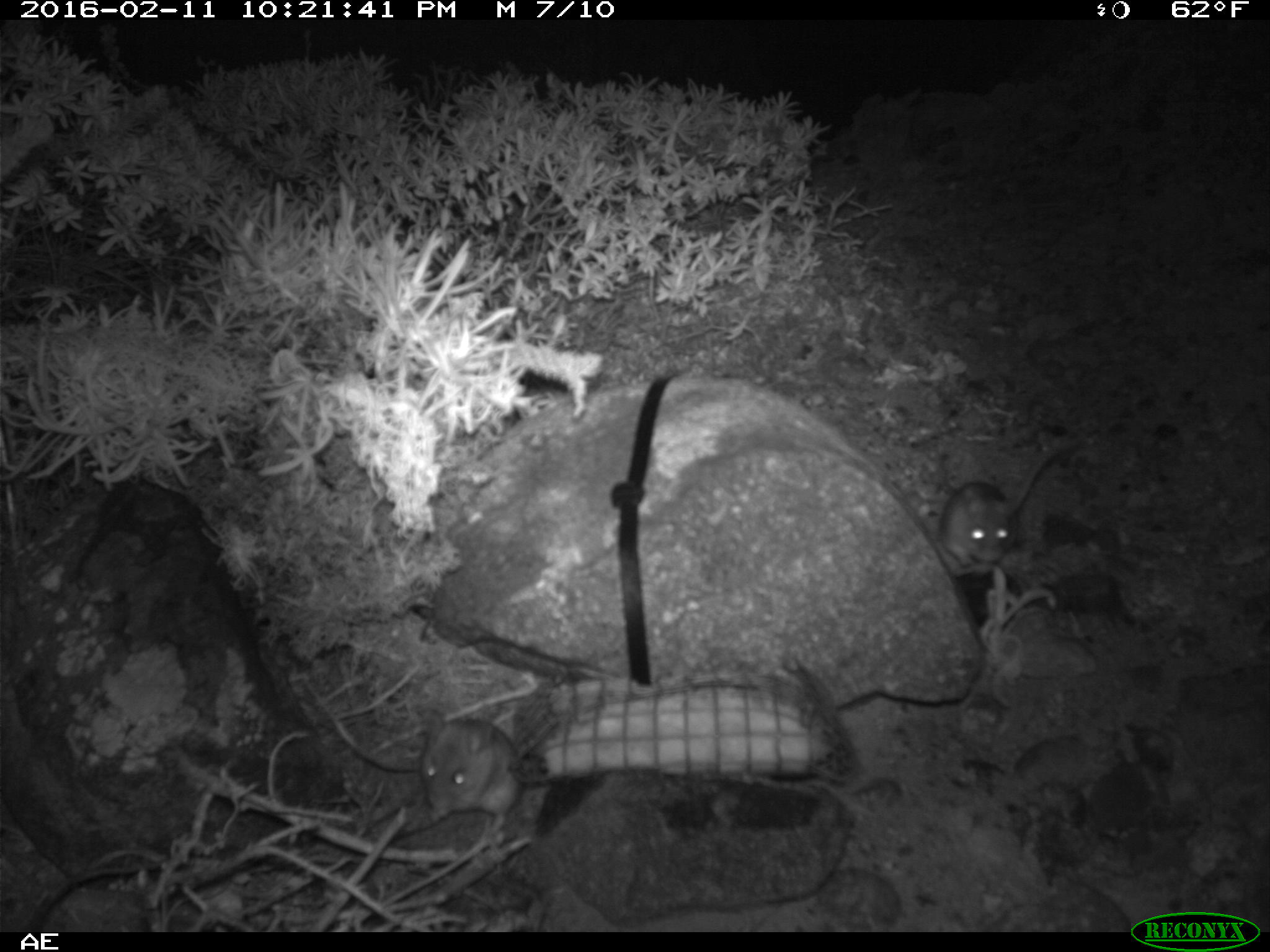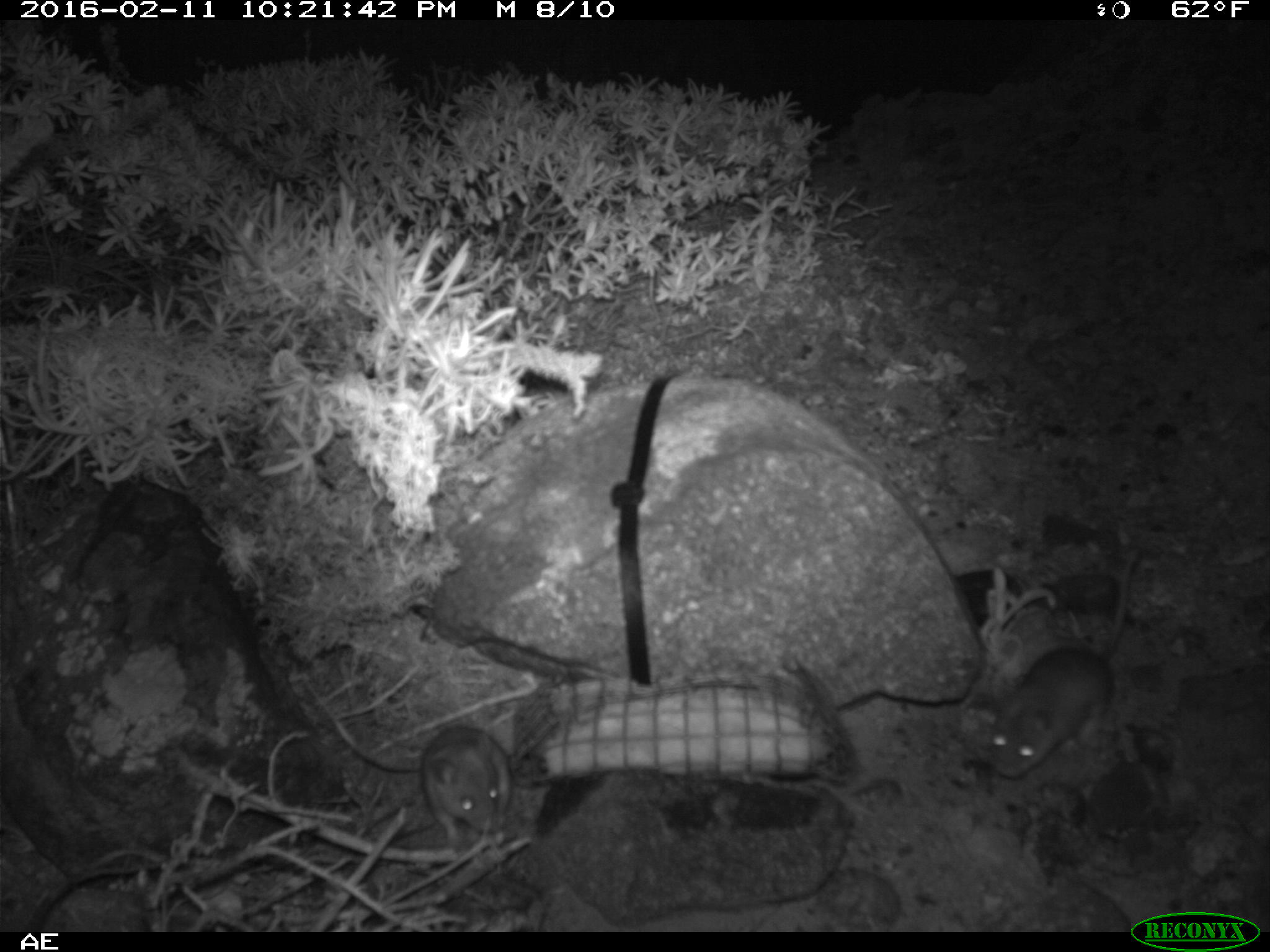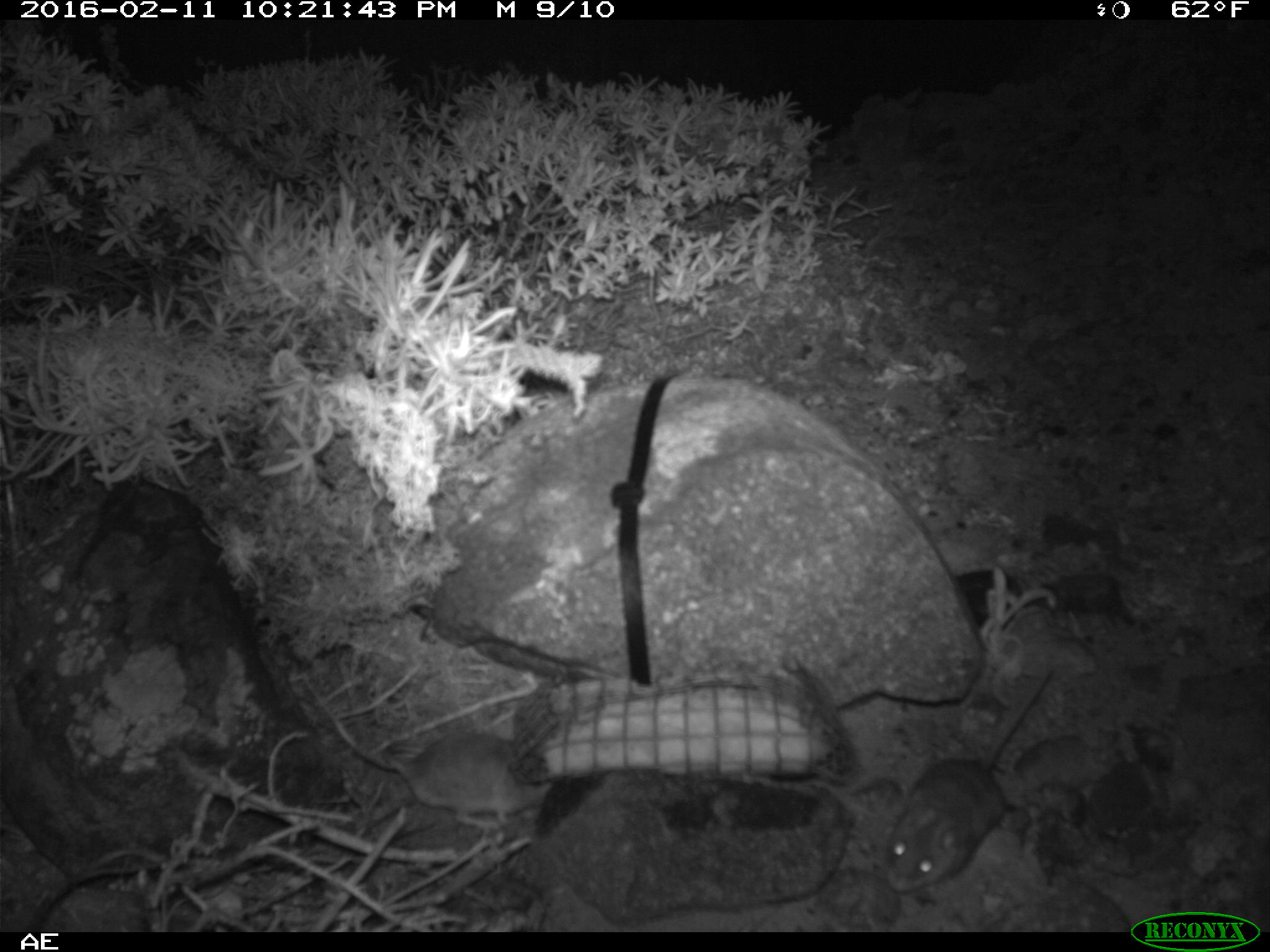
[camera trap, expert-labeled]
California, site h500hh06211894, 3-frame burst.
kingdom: Animalia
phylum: Chordata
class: Mammalia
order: Rodentia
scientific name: Rodentia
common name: rodent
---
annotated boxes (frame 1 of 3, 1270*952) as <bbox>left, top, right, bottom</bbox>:
rodent: <bbox>939, 438, 1077, 565</bbox>; <bbox>421, 708, 523, 835</bbox>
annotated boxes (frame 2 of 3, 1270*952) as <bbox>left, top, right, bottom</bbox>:
rodent: <bbox>985, 540, 1139, 778</bbox>; <bbox>418, 722, 509, 844</bbox>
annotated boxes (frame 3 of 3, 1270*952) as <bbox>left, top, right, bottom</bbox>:
rodent: <bbox>880, 667, 1053, 889</bbox>; <bbox>309, 679, 553, 830</bbox>